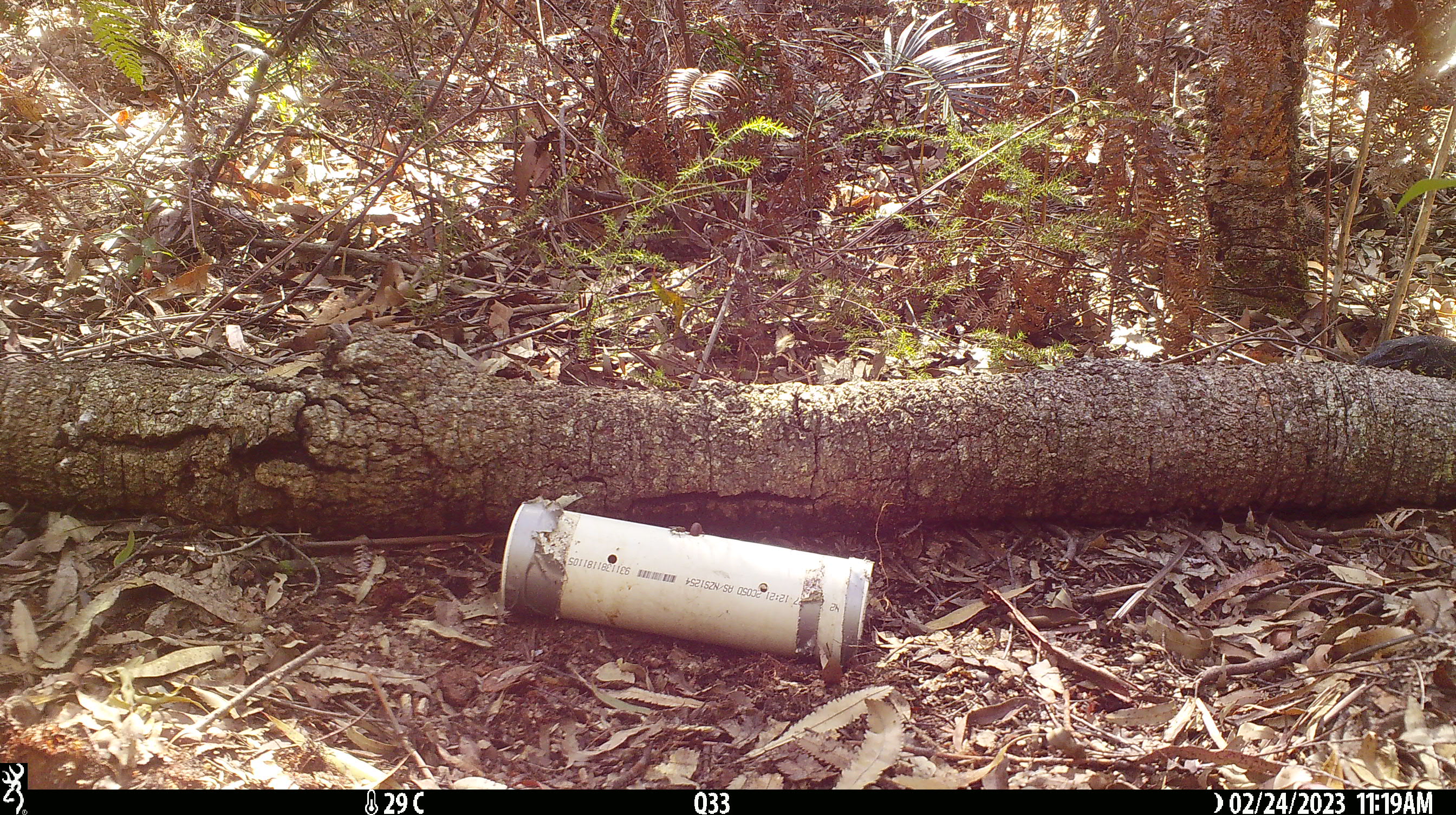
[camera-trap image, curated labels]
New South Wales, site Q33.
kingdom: Animalia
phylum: Chordata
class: Reptilia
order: Squamata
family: Varanidae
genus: Varanus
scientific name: Varanus varius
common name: lace monitor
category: goanna